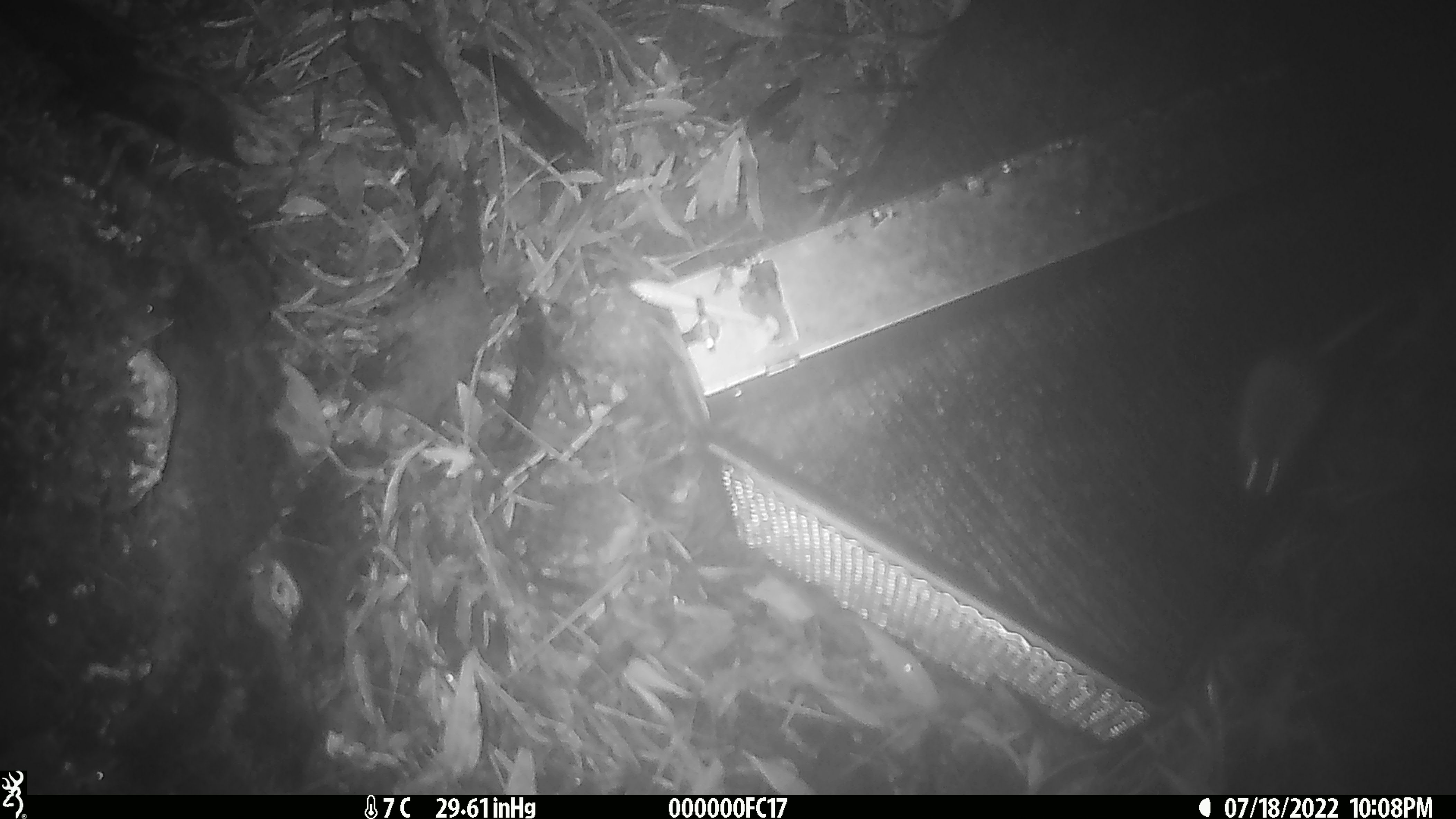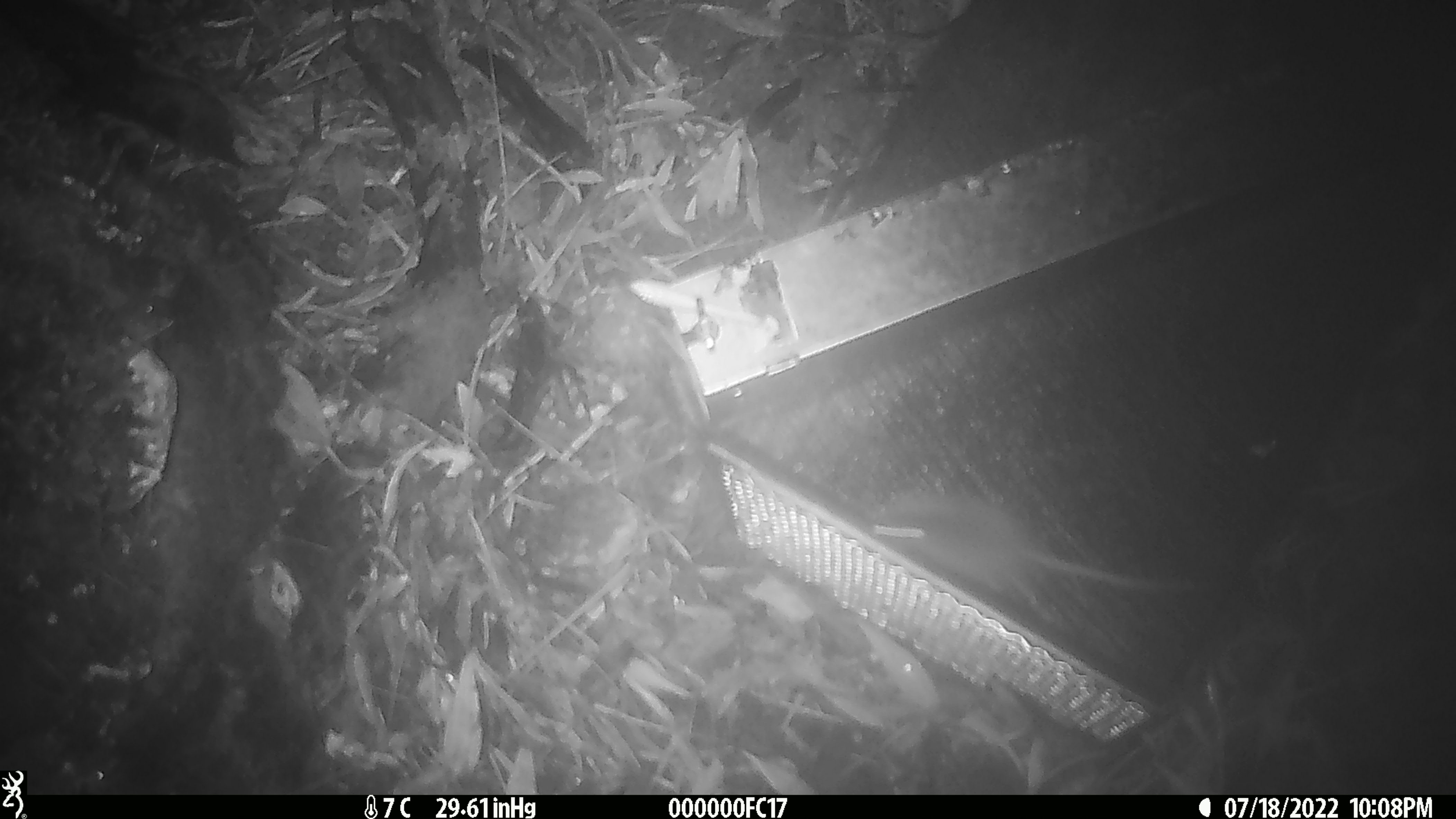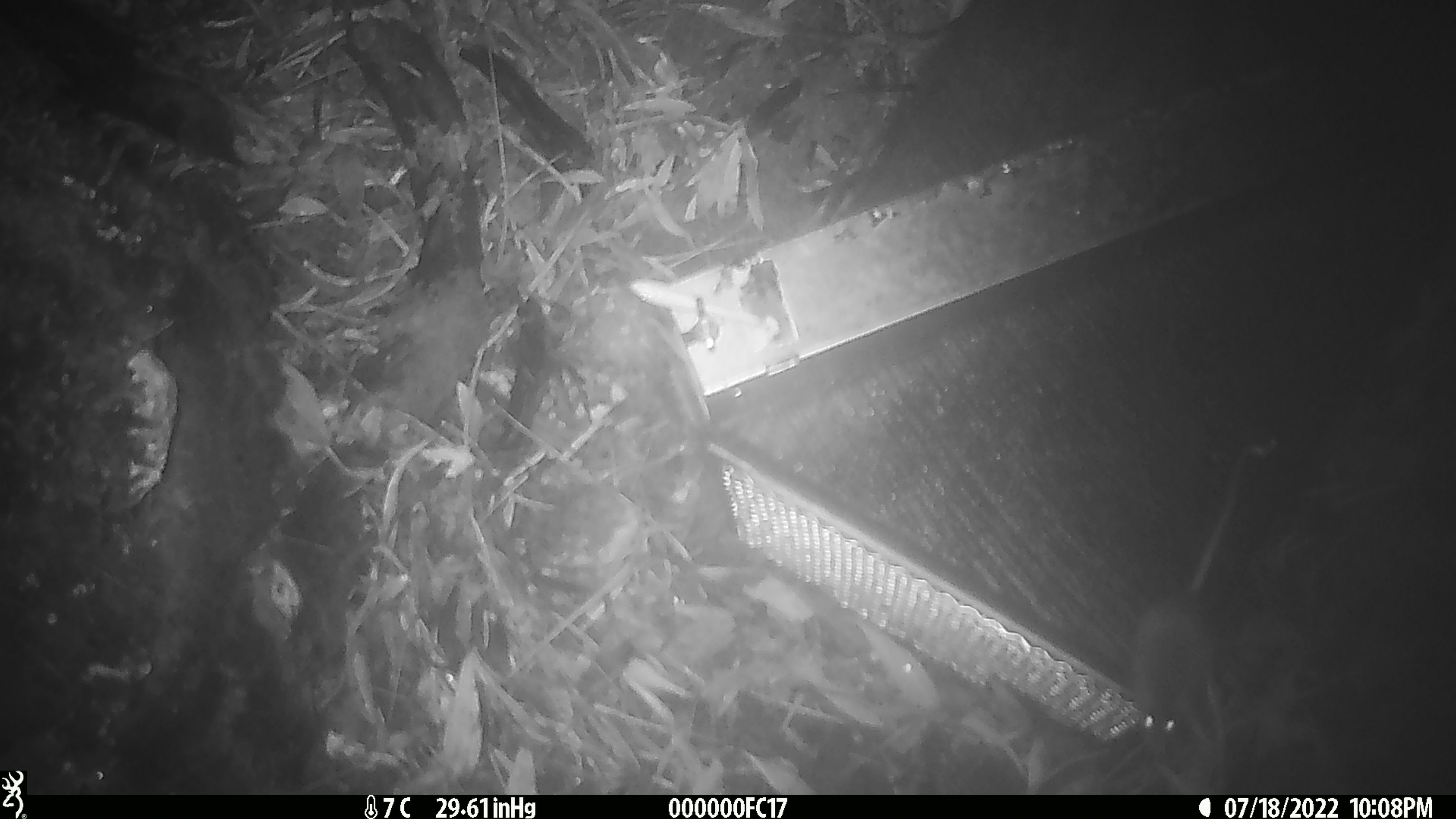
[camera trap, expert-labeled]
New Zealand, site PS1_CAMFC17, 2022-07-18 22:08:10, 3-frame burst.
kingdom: Animalia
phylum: Chordata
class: Mammalia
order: Rodentia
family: Muridae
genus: Mus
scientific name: Mus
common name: mouse